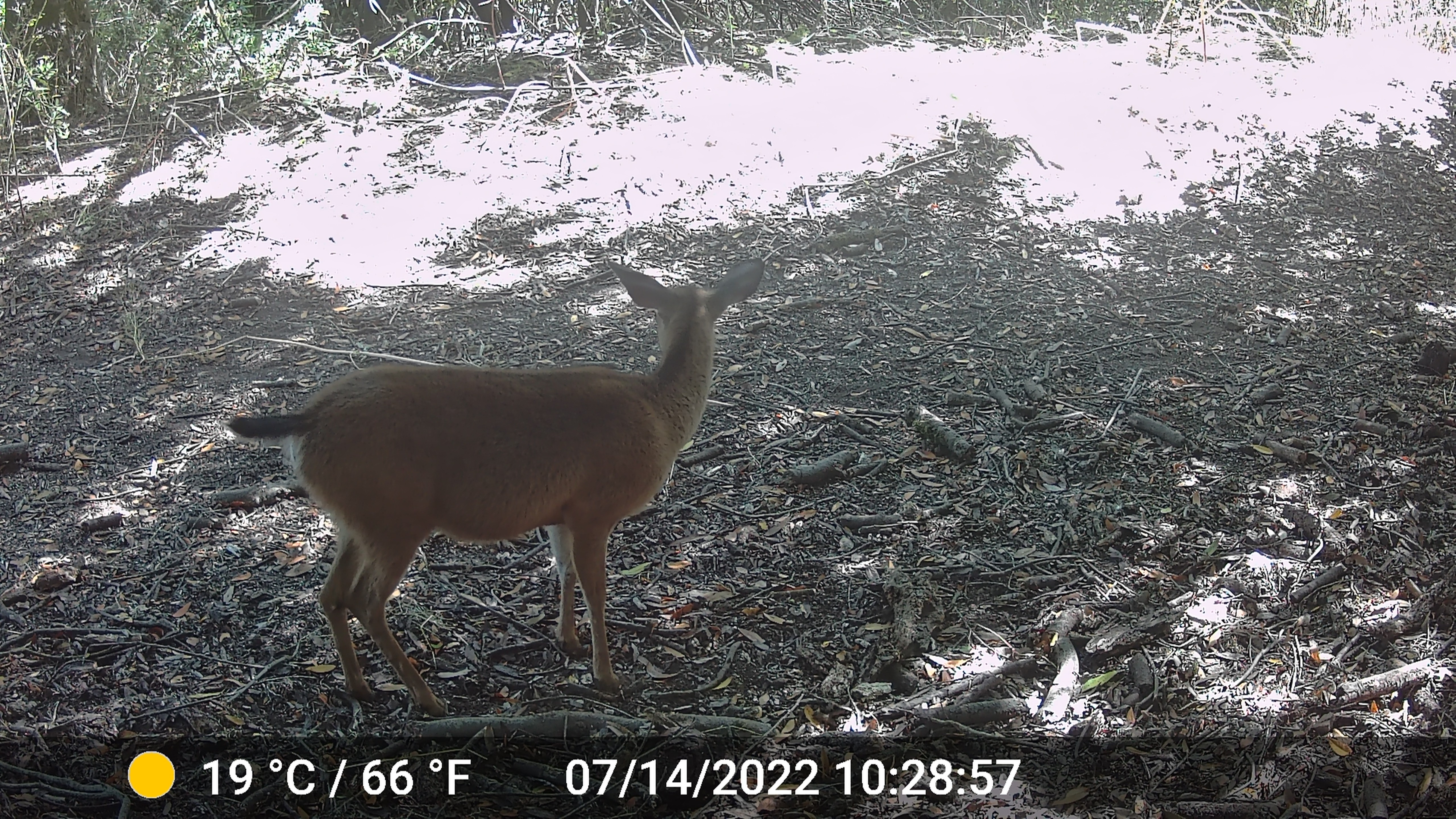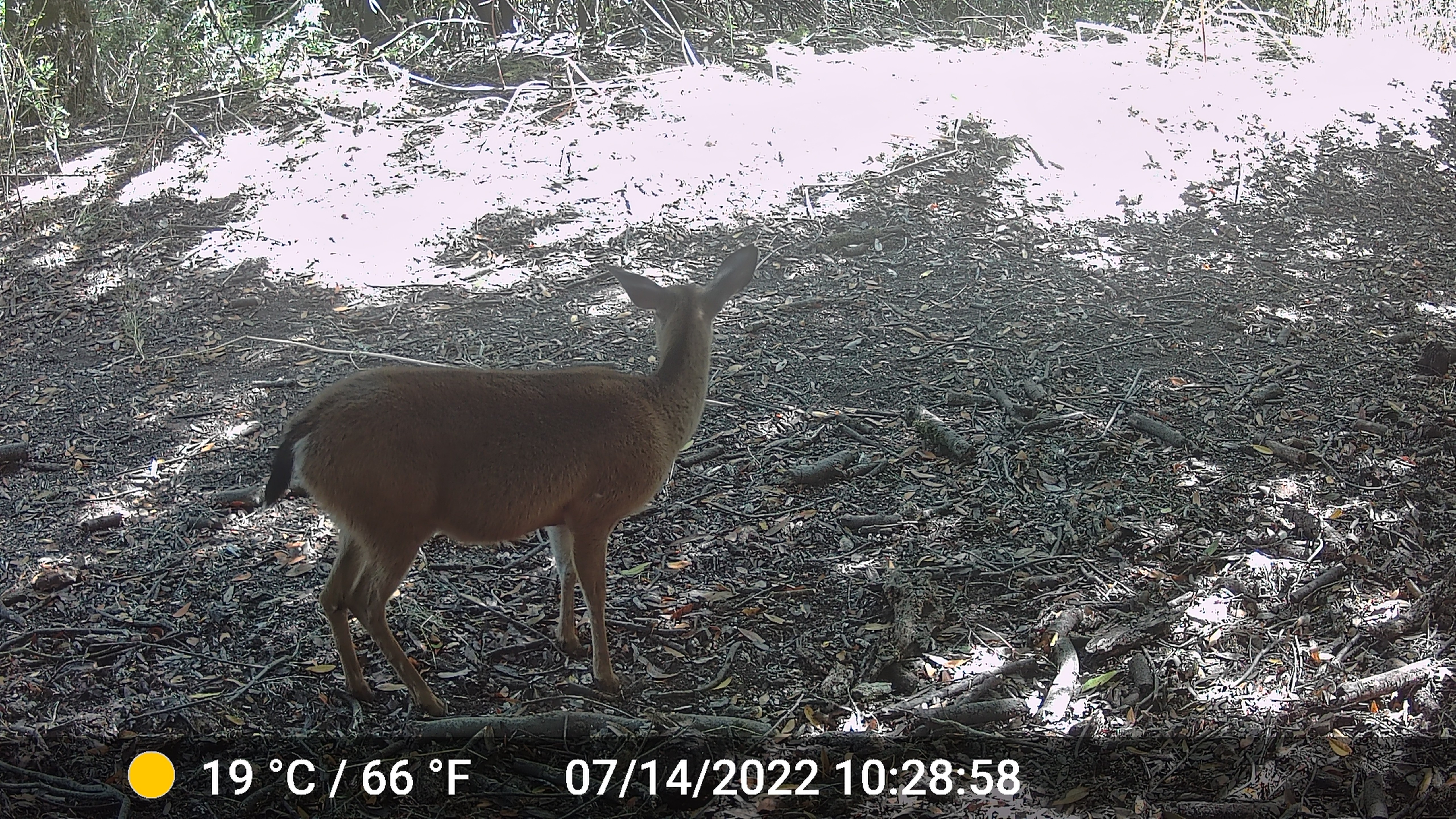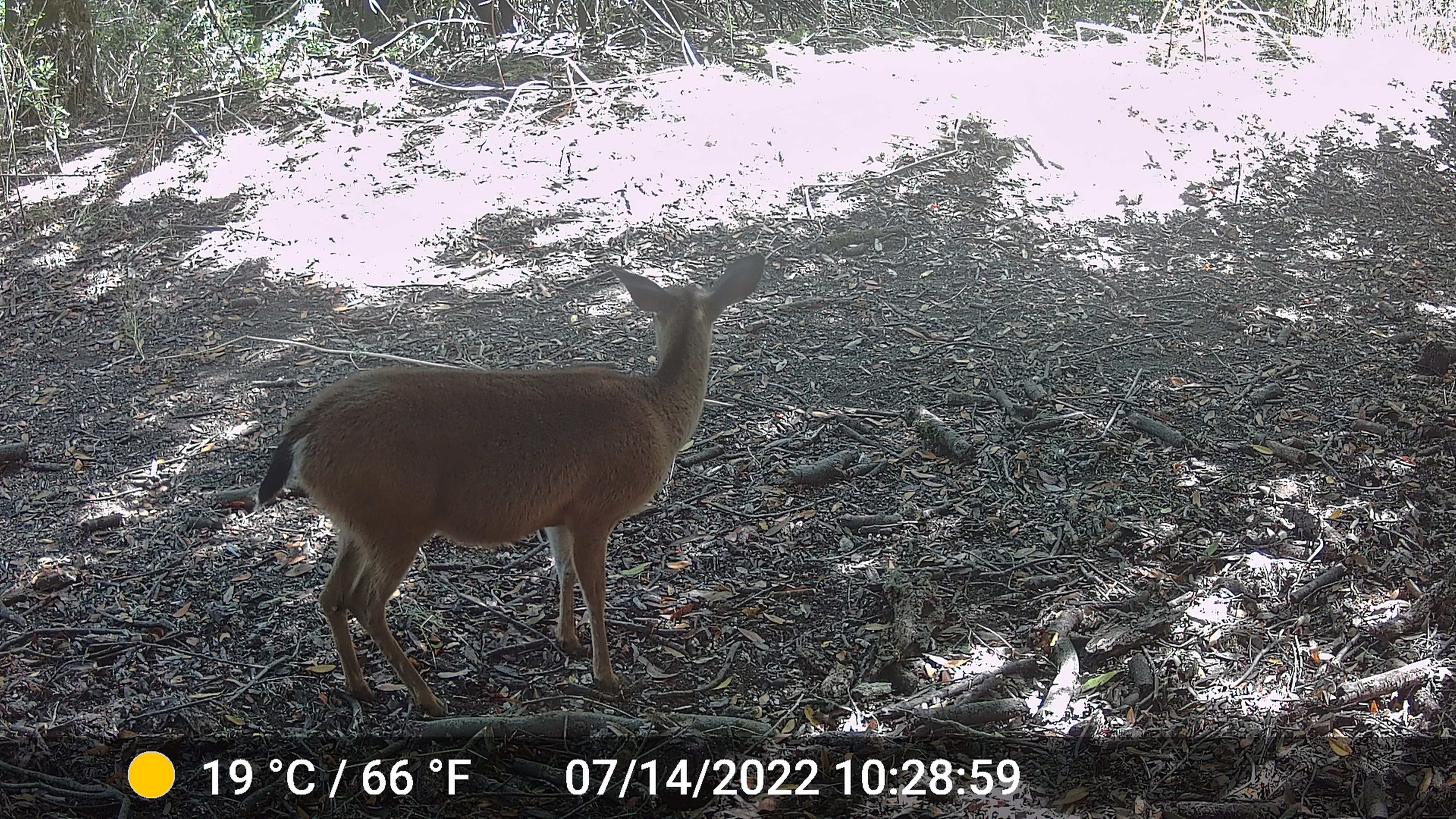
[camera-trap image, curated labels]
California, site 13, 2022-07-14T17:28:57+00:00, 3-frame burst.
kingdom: Animalia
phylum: Chordata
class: Mammalia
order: Artiodactyla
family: Cervidae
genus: Odocoileus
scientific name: Odocoileus hemionus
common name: mule deer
Mule deer (Odocoileus hemionus).